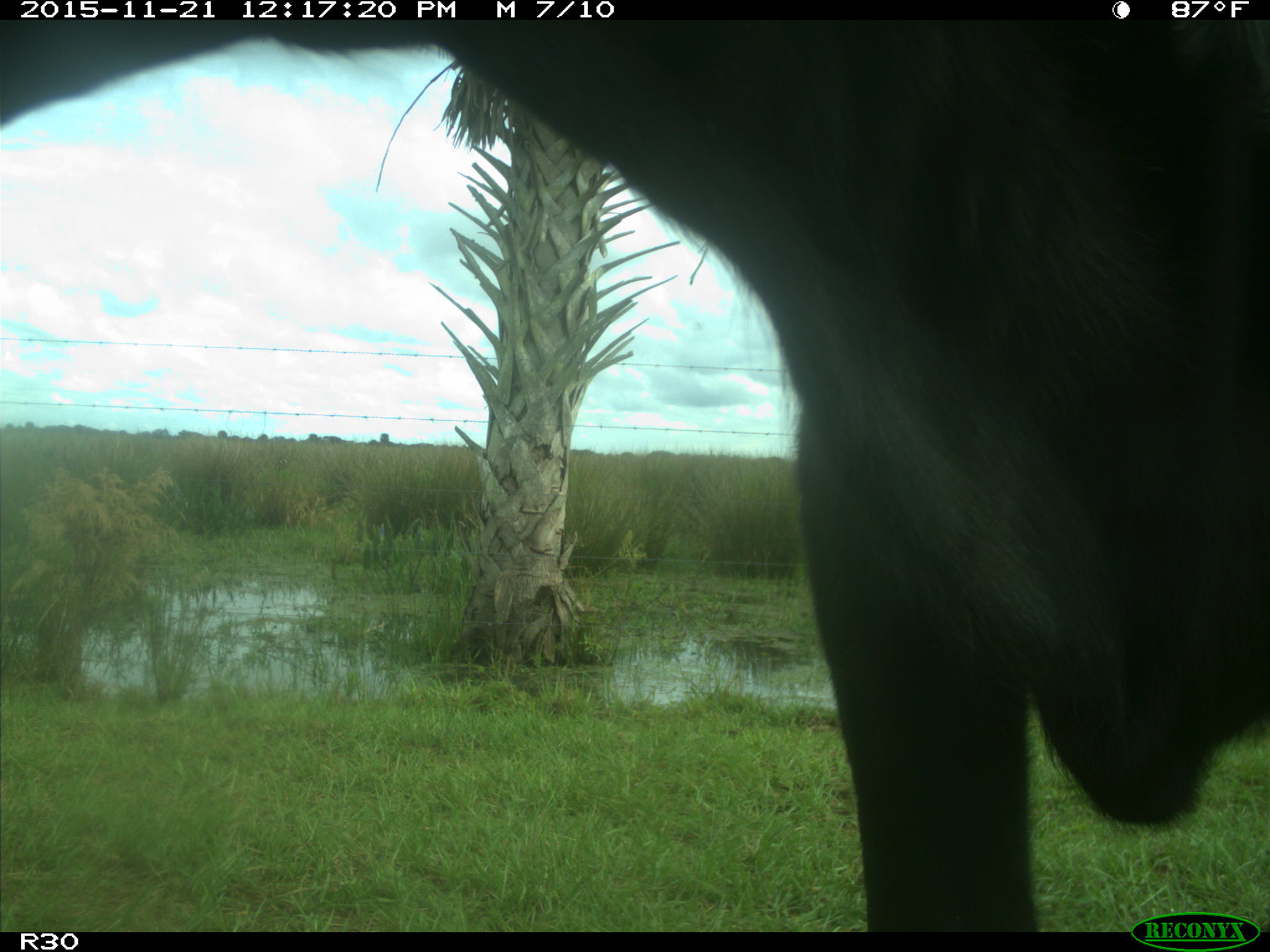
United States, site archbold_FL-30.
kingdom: Animalia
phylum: Chordata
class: Mammalia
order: Artiodactyla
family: Bovidae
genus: Bos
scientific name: Bos taurus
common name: domestic cow